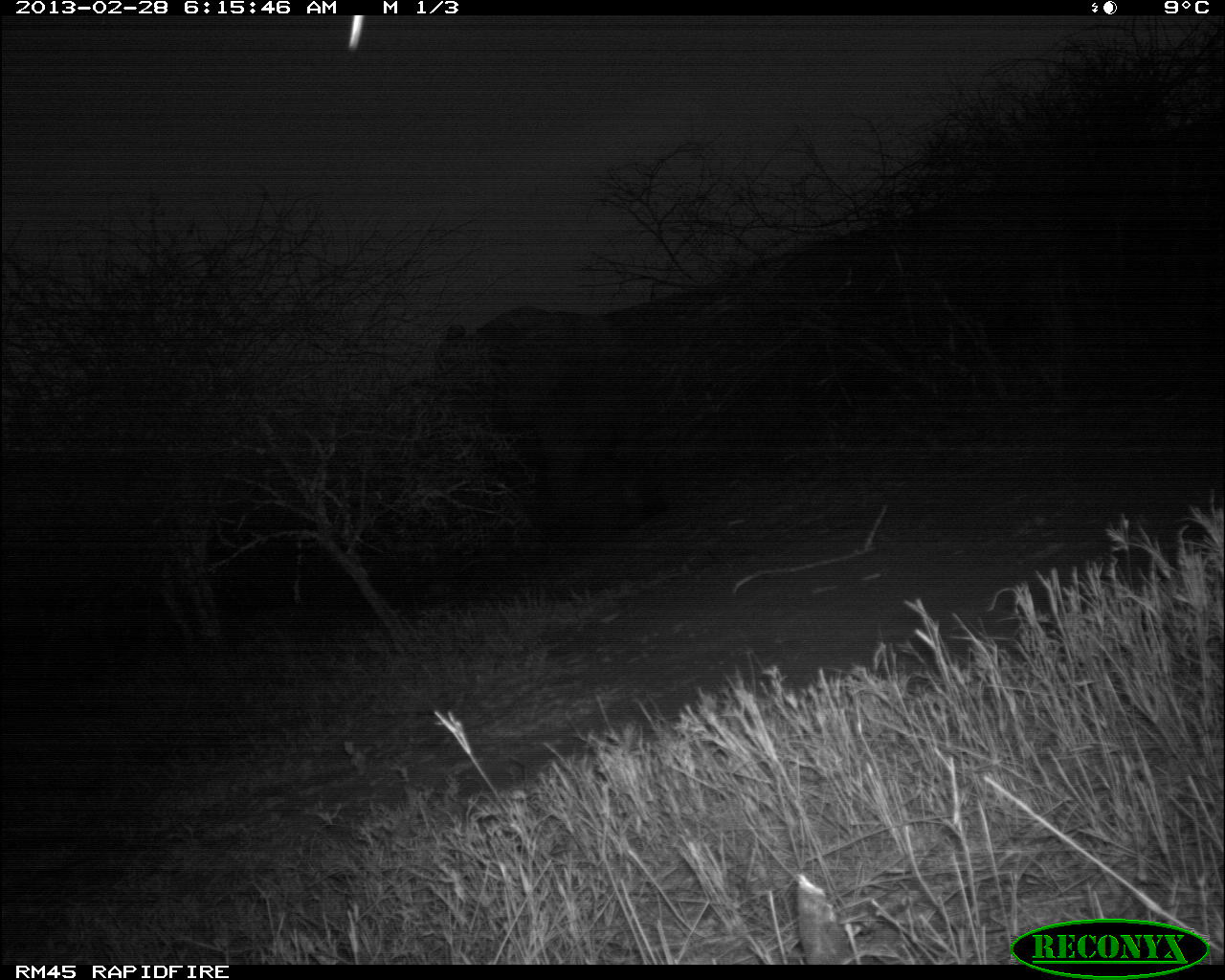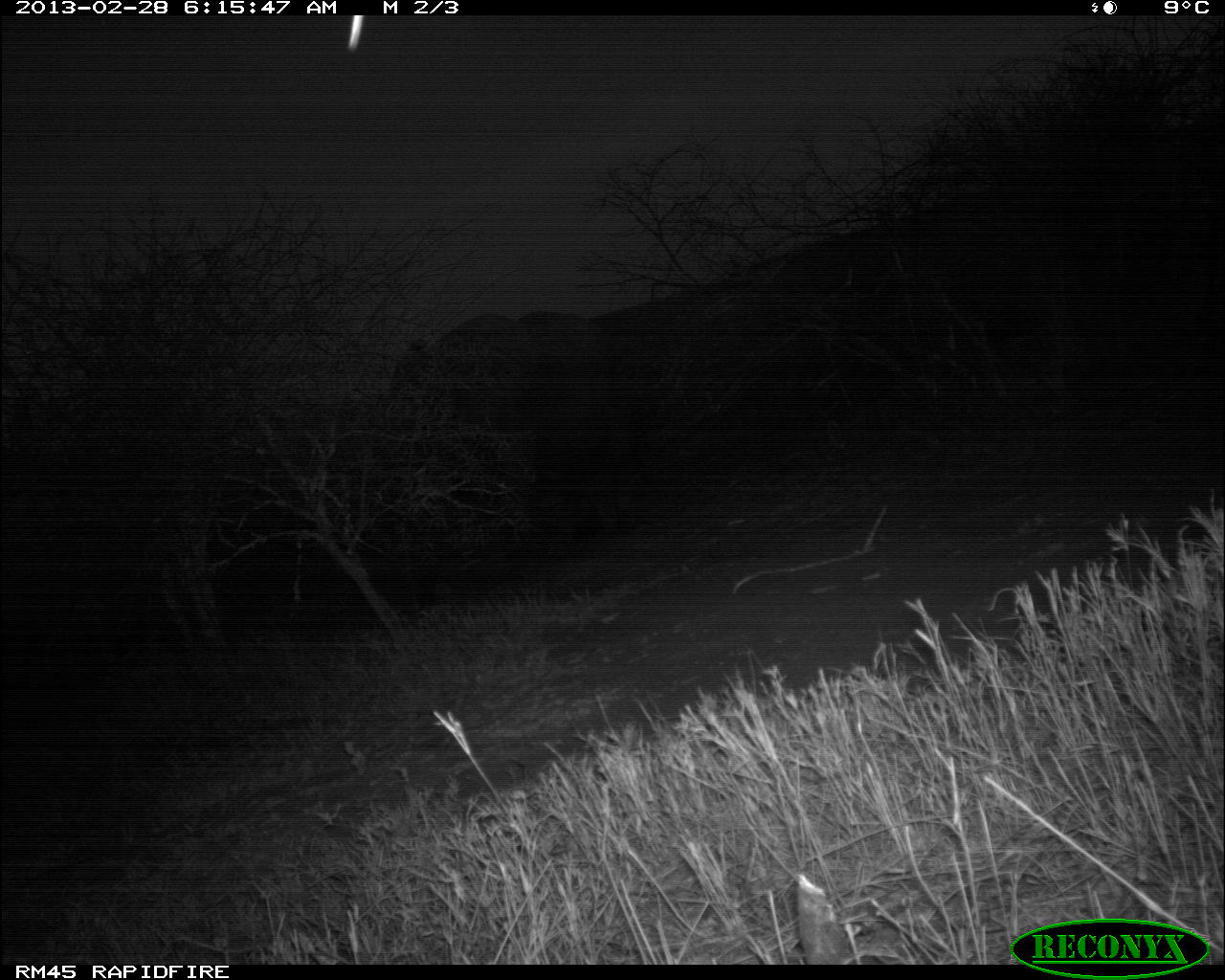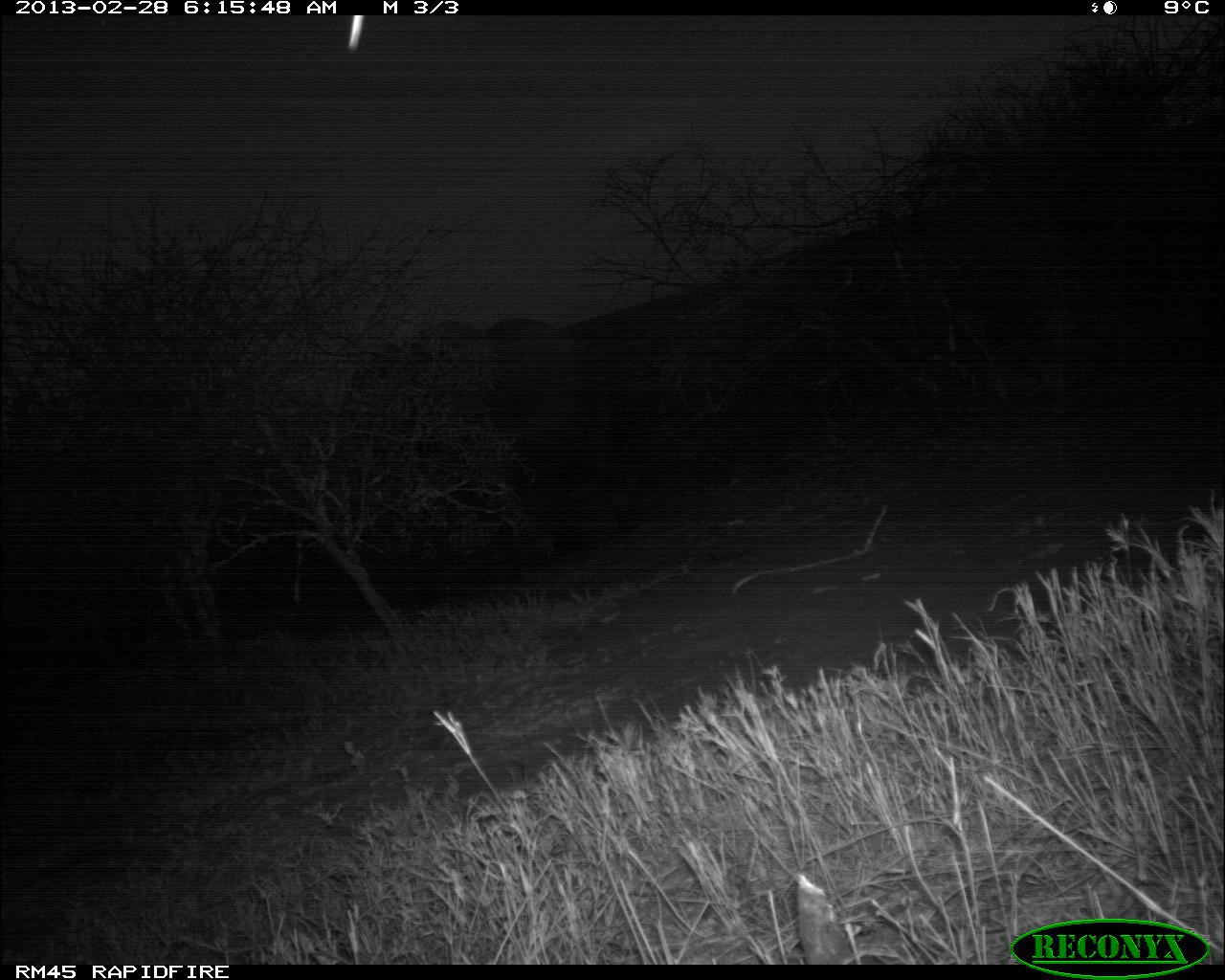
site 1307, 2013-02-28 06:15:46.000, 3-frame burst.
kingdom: Animalia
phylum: Chordata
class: Mammalia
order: Proboscidea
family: Elephantidae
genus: Loxodonta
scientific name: Loxodonta africana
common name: african bush elephant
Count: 1.